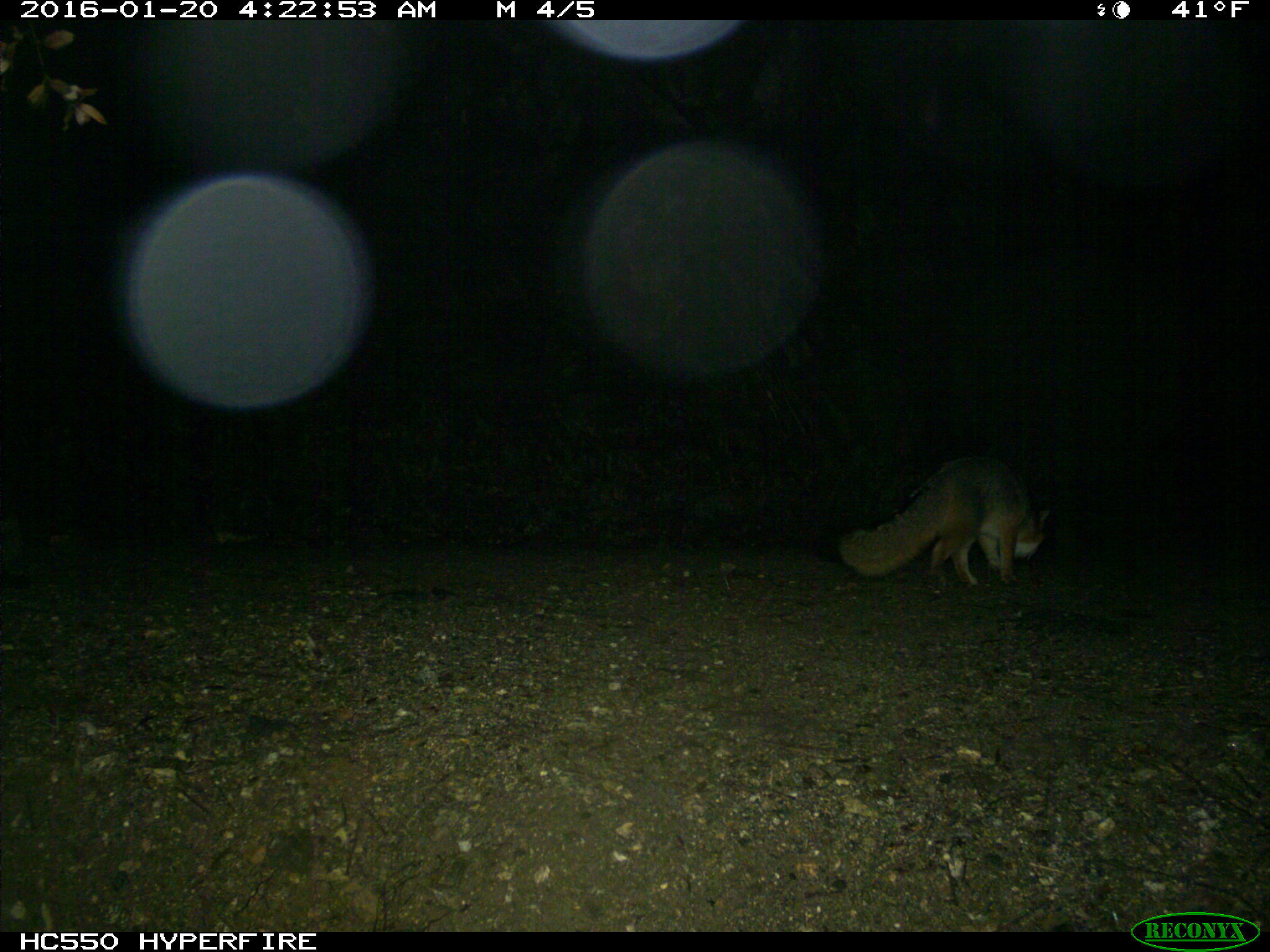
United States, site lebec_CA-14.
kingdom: Animalia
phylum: Chordata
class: Mammalia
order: Carnivora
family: Canidae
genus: Urocyon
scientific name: Urocyon cinereoargenteus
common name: gray fox